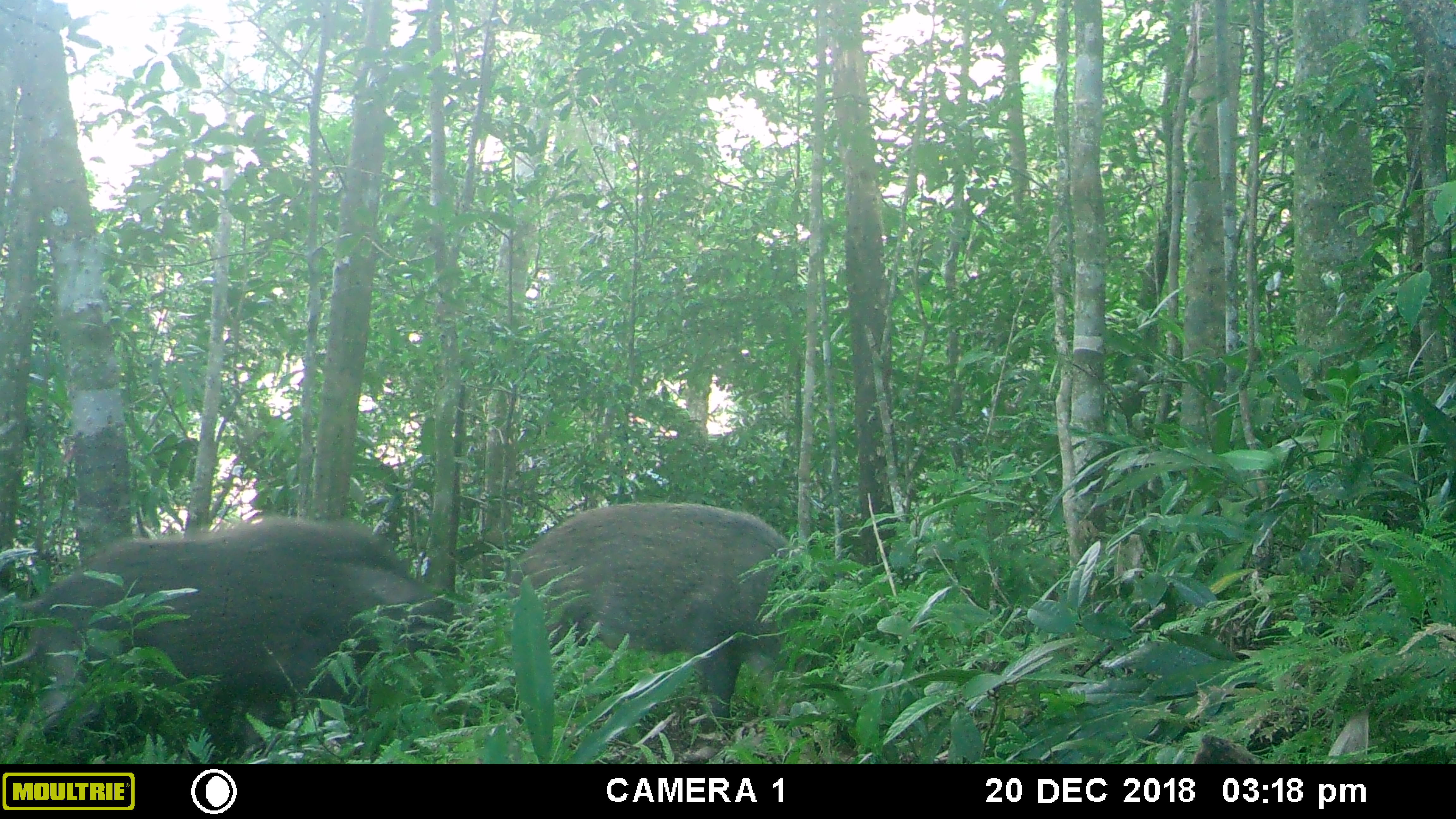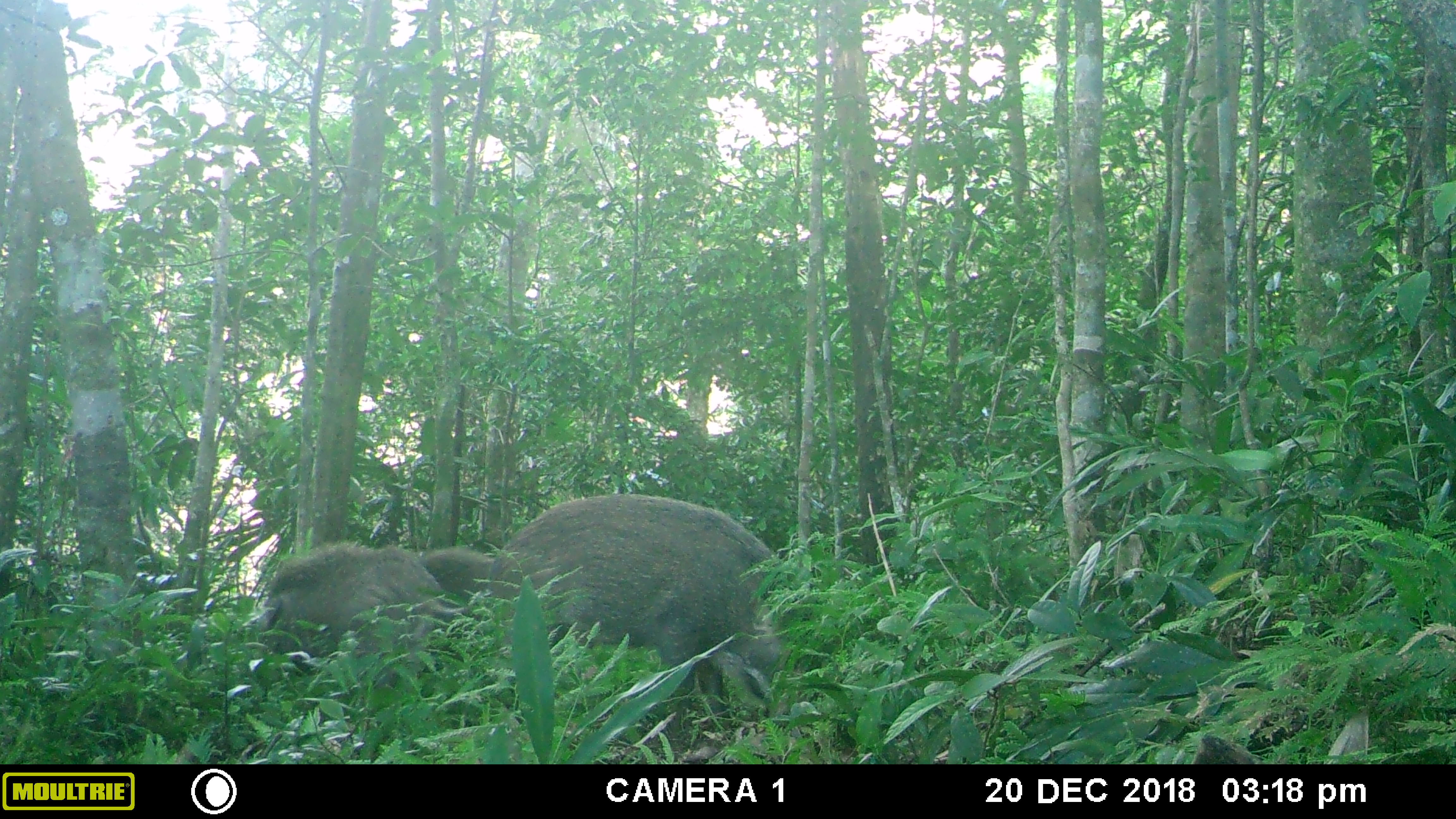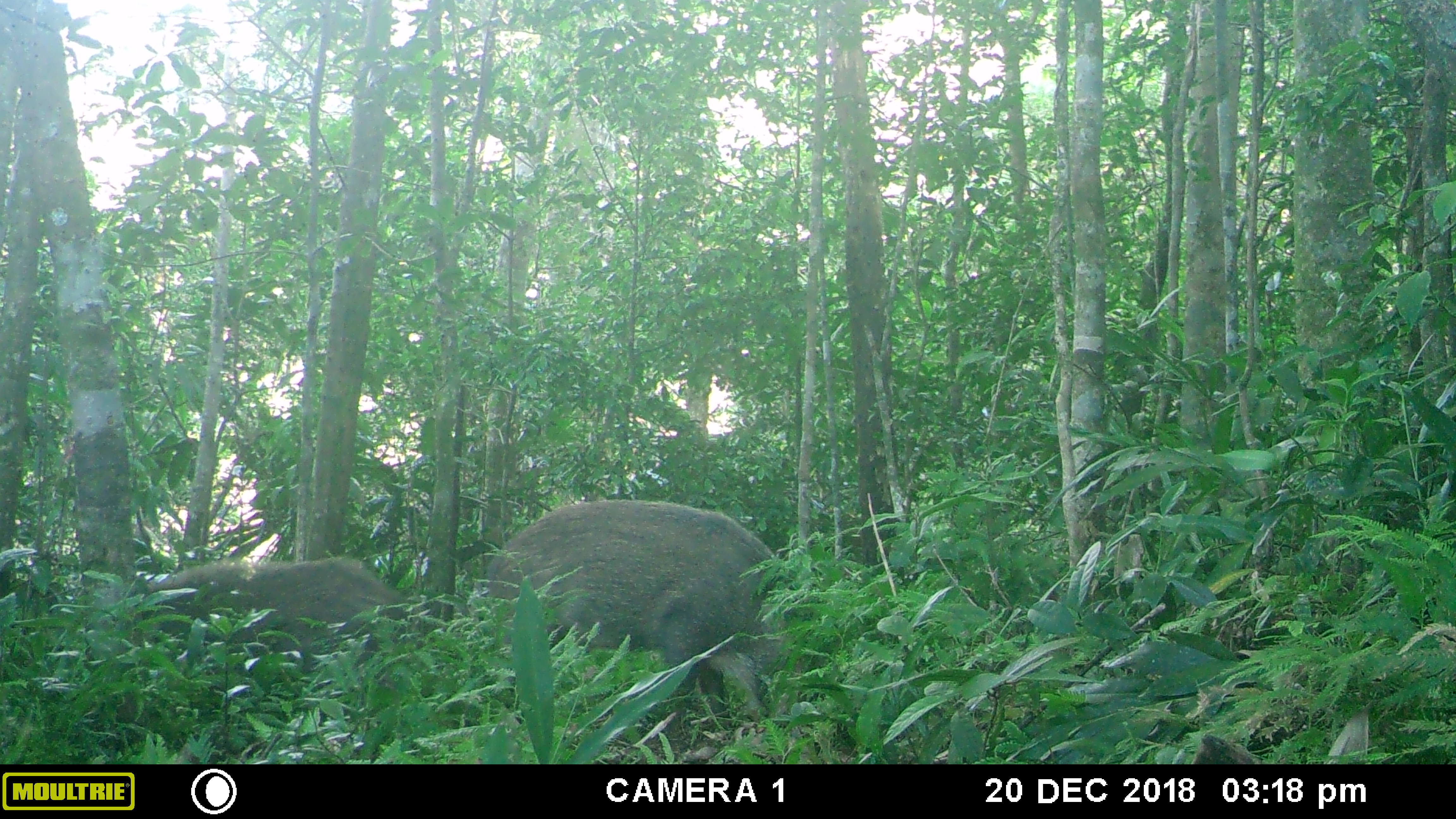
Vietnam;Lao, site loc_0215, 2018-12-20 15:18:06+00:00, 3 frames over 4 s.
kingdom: Animalia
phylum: Chordata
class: Mammalia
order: Artiodactyla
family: Suidae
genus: Sus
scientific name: Sus scrofa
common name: eurasian wild pig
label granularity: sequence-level